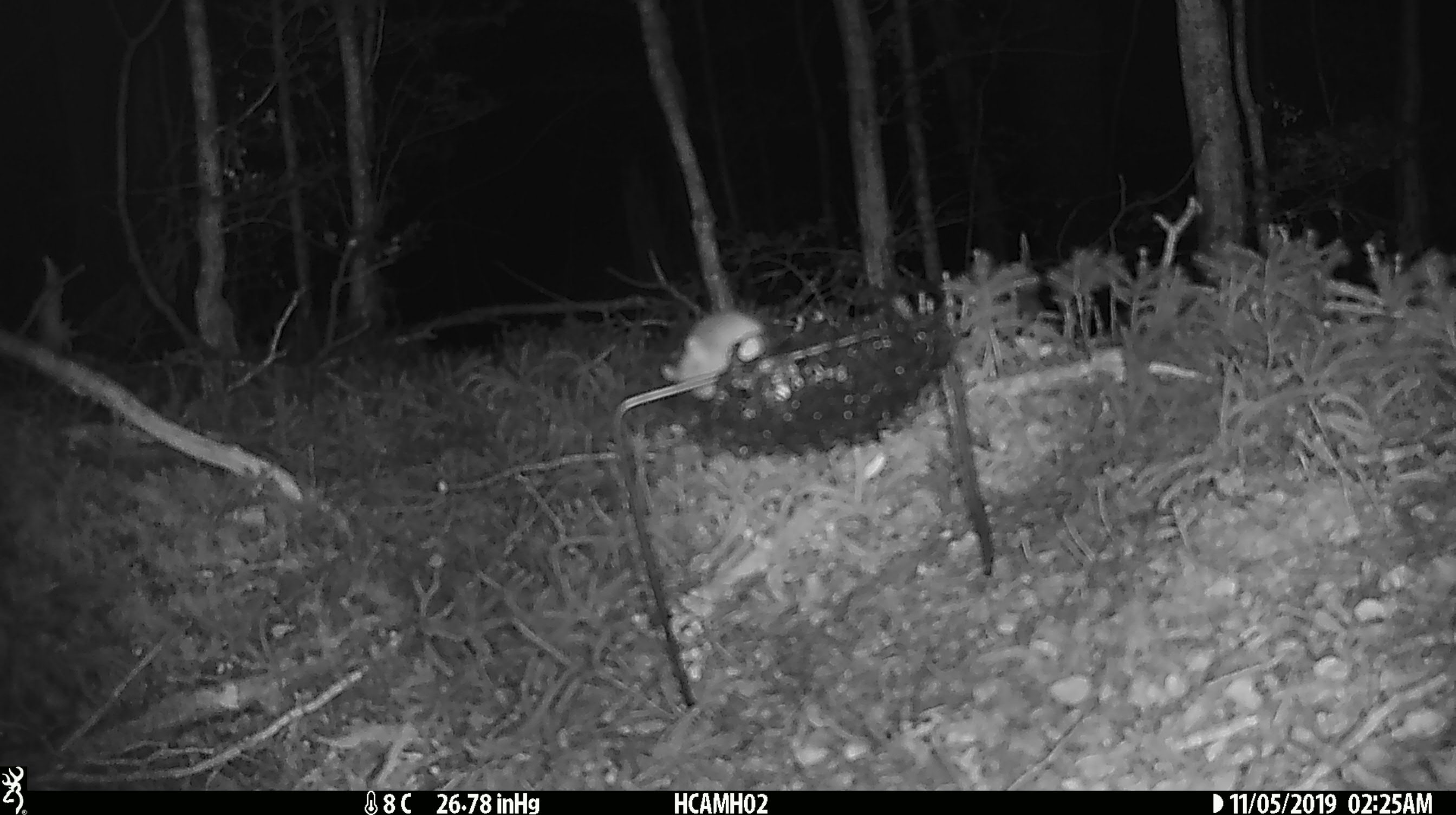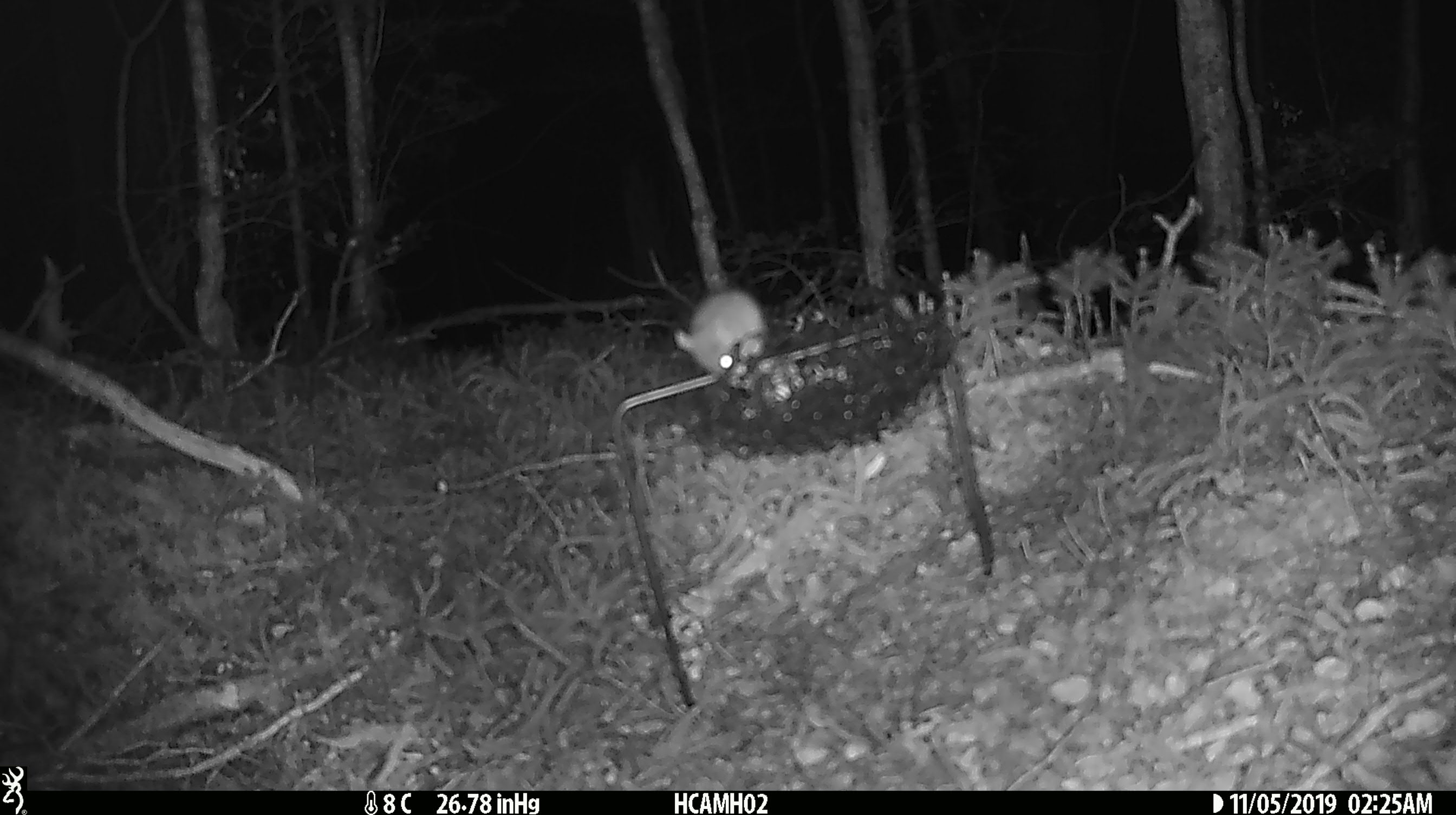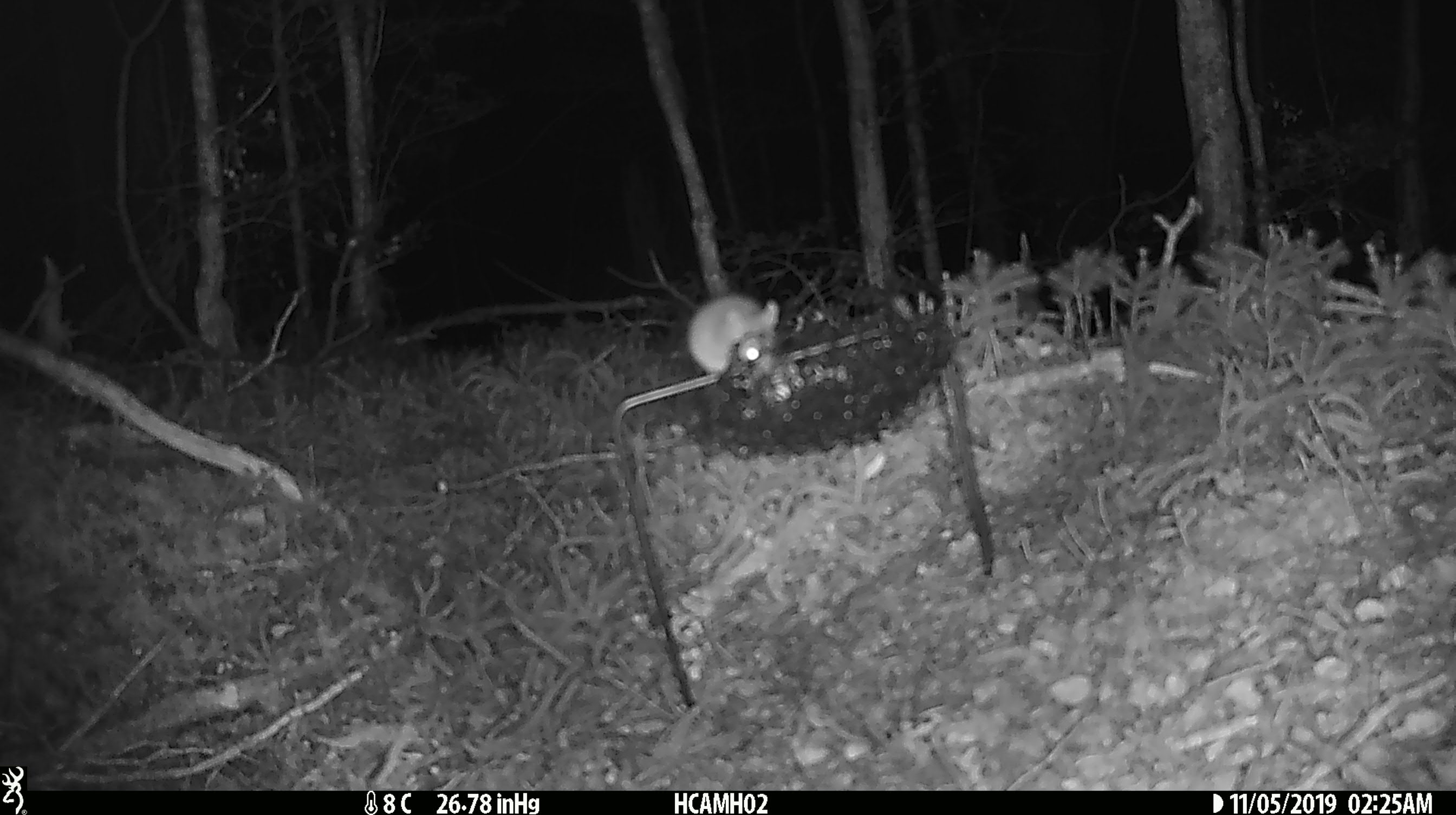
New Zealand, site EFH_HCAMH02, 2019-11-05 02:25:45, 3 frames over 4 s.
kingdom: Animalia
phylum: Chordata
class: Mammalia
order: Rodentia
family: Muridae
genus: Mus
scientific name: Mus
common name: mouse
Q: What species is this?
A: Mouse (Mus).